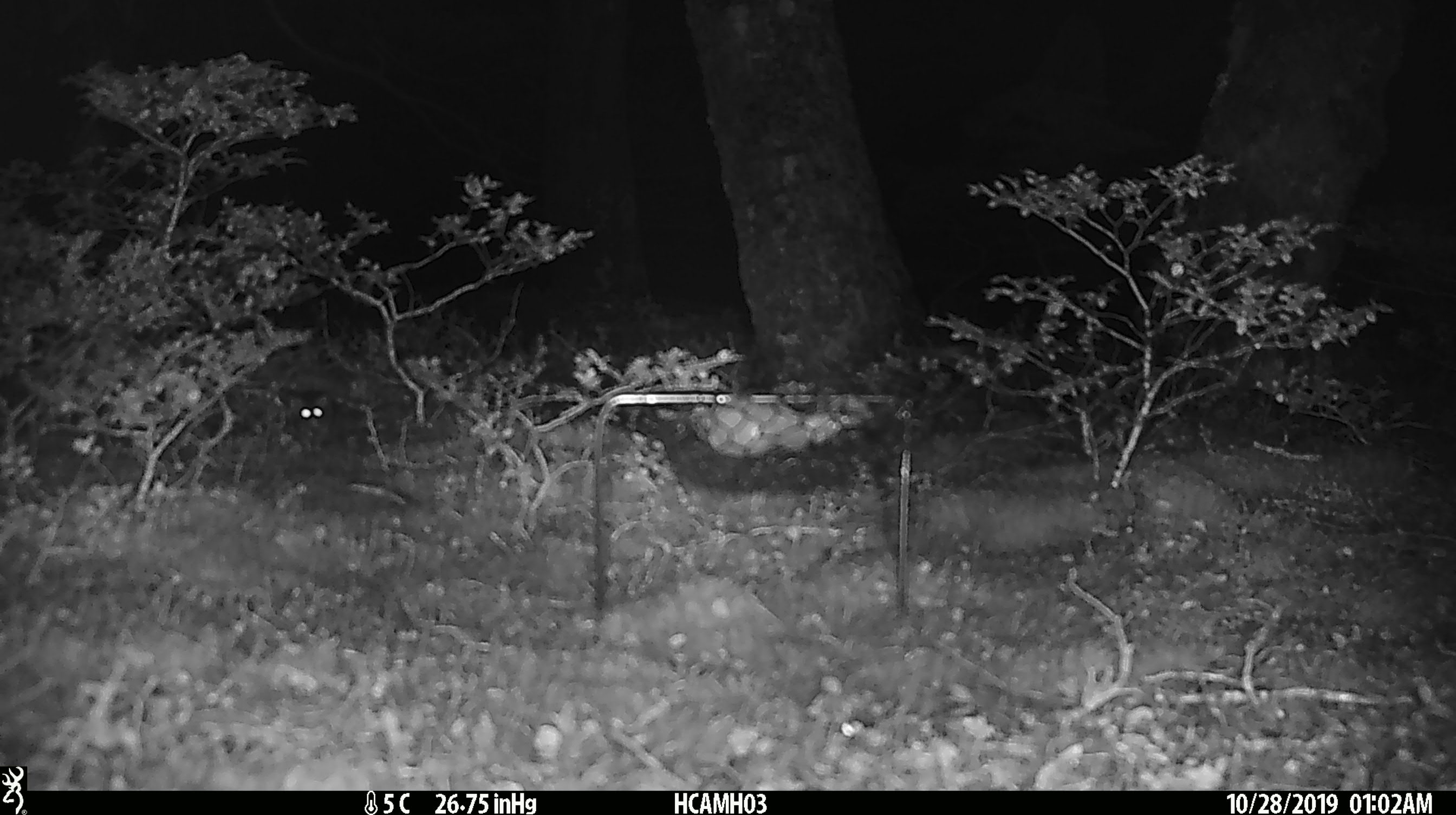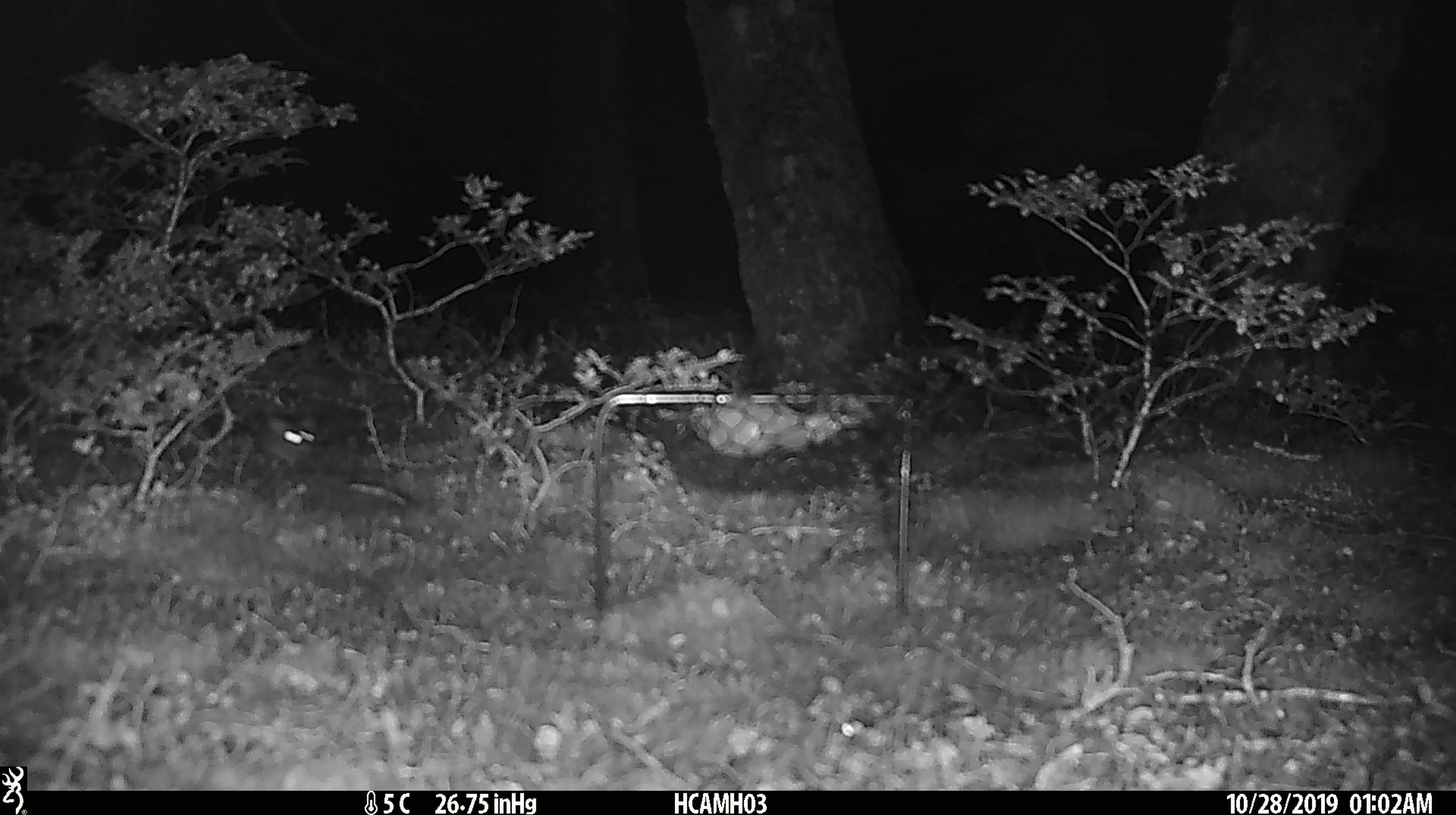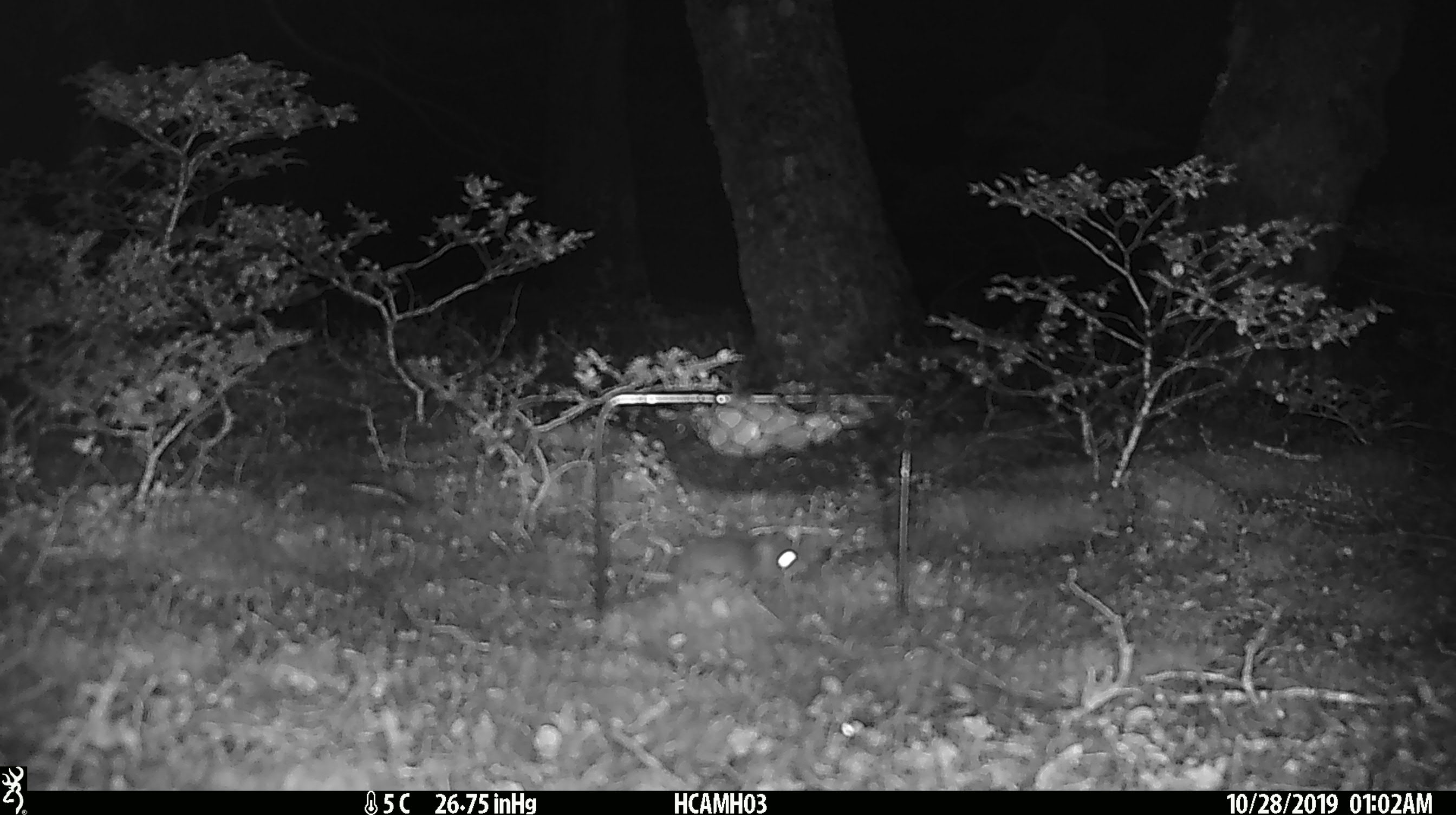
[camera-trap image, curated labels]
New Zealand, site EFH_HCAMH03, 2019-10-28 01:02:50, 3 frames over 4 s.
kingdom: Animalia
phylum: Chordata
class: Mammalia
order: Rodentia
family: Muridae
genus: Mus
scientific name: Mus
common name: mouse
Mouse (Mus).